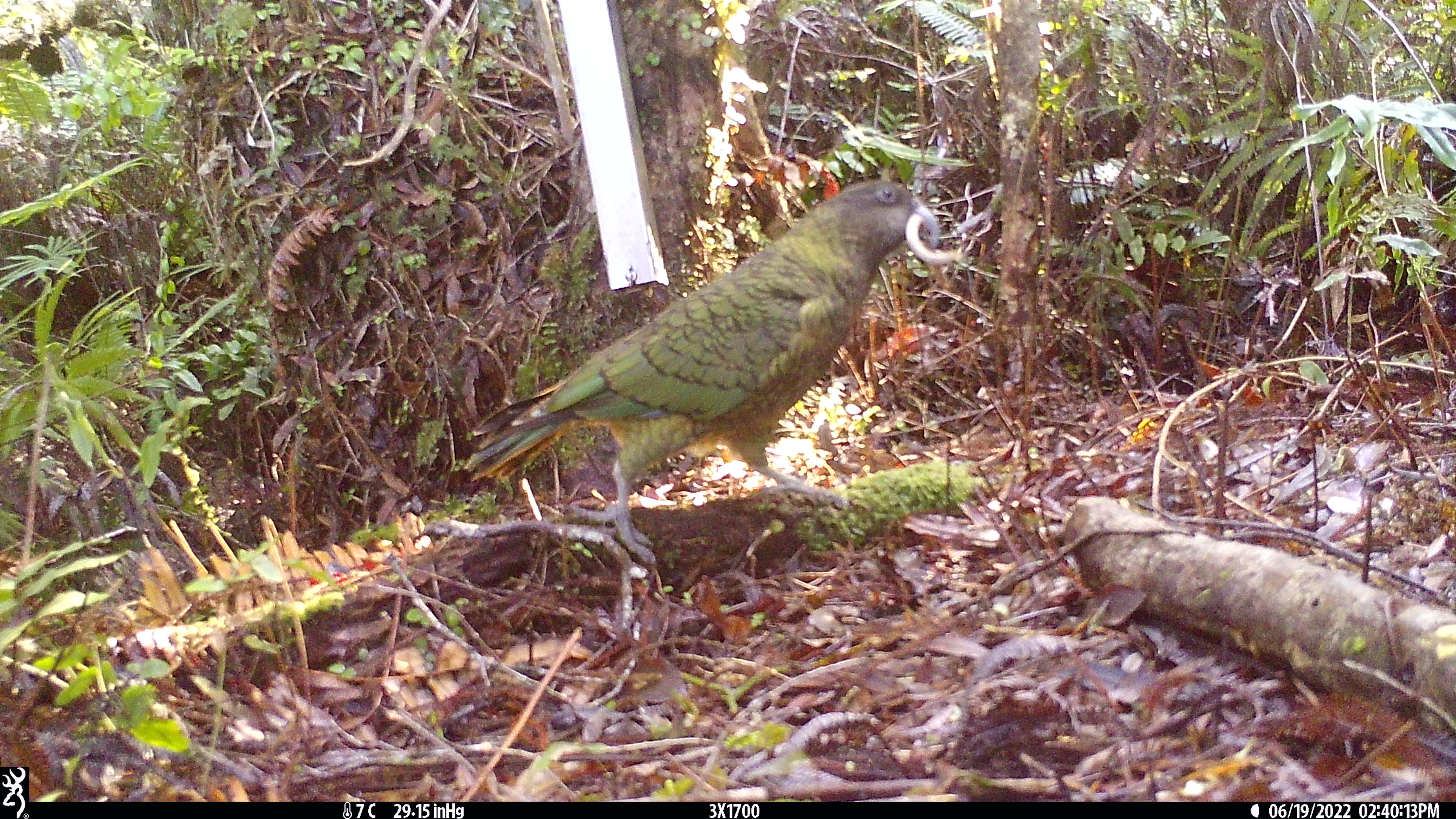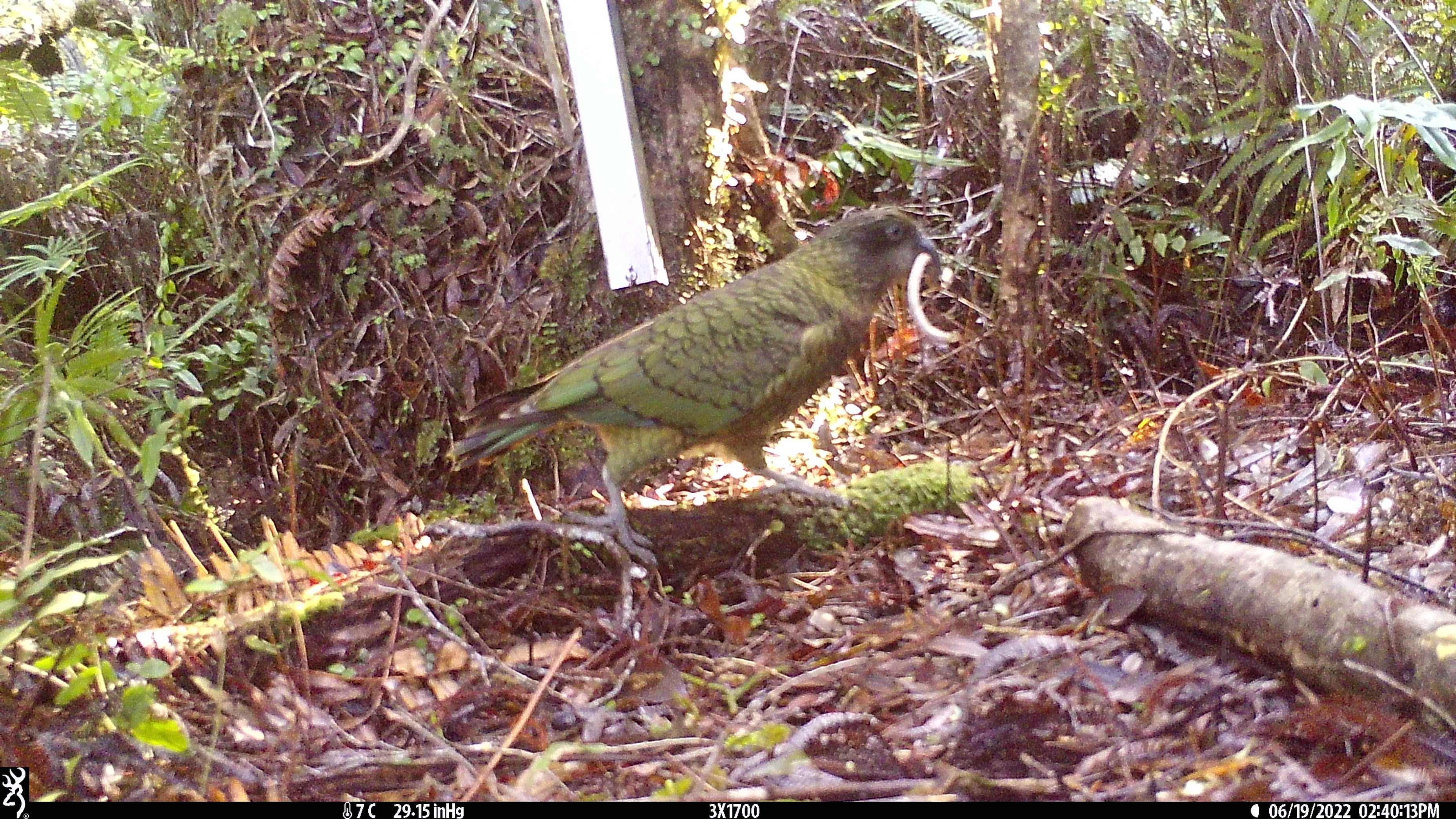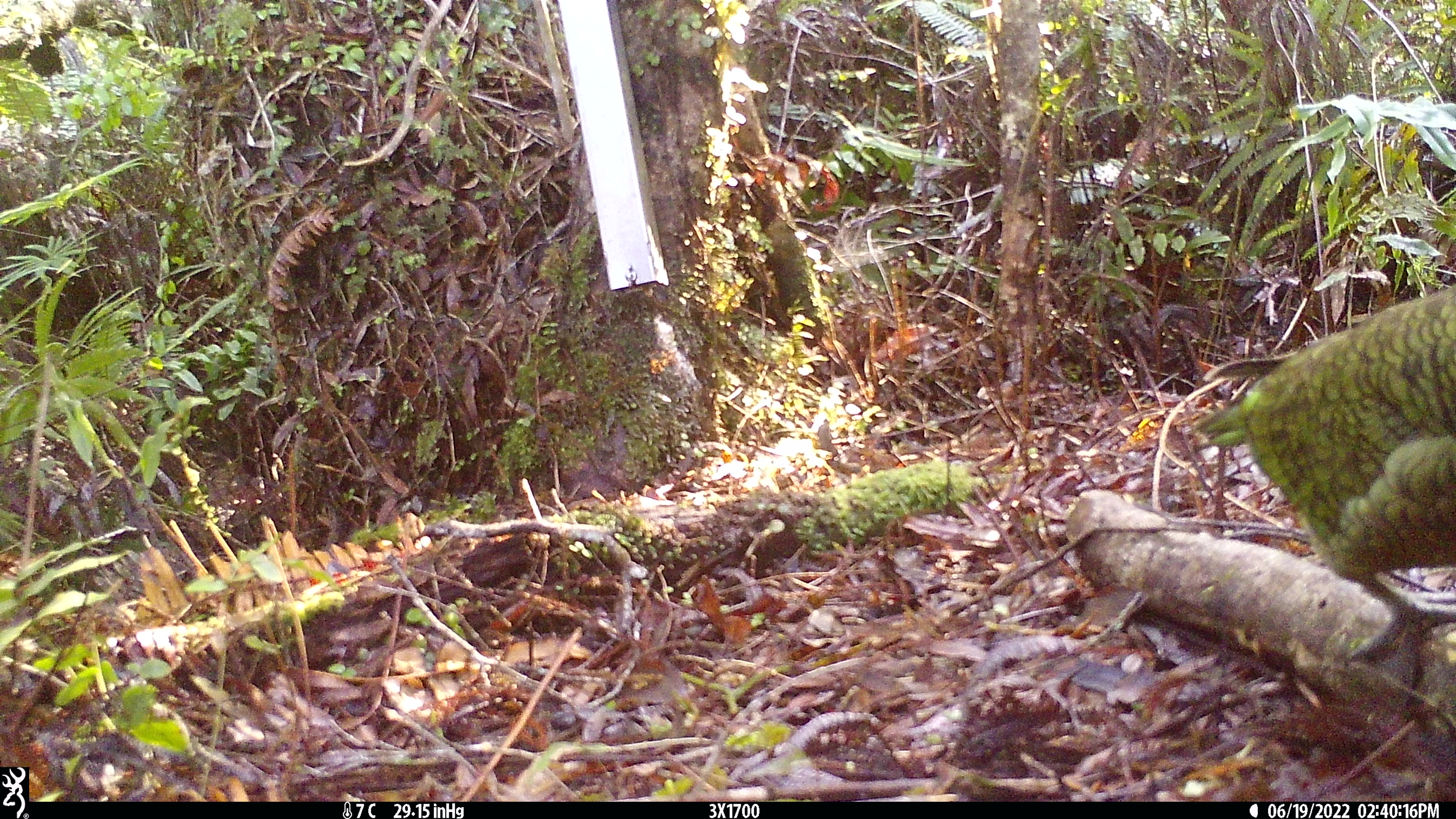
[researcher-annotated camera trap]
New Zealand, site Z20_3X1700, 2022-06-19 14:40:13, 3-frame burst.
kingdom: Animalia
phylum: Chordata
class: Aves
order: Psittaciformes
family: Strigopidae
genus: Nestor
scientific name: Nestor notabilis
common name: kea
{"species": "kea (Nestor notabilis)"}